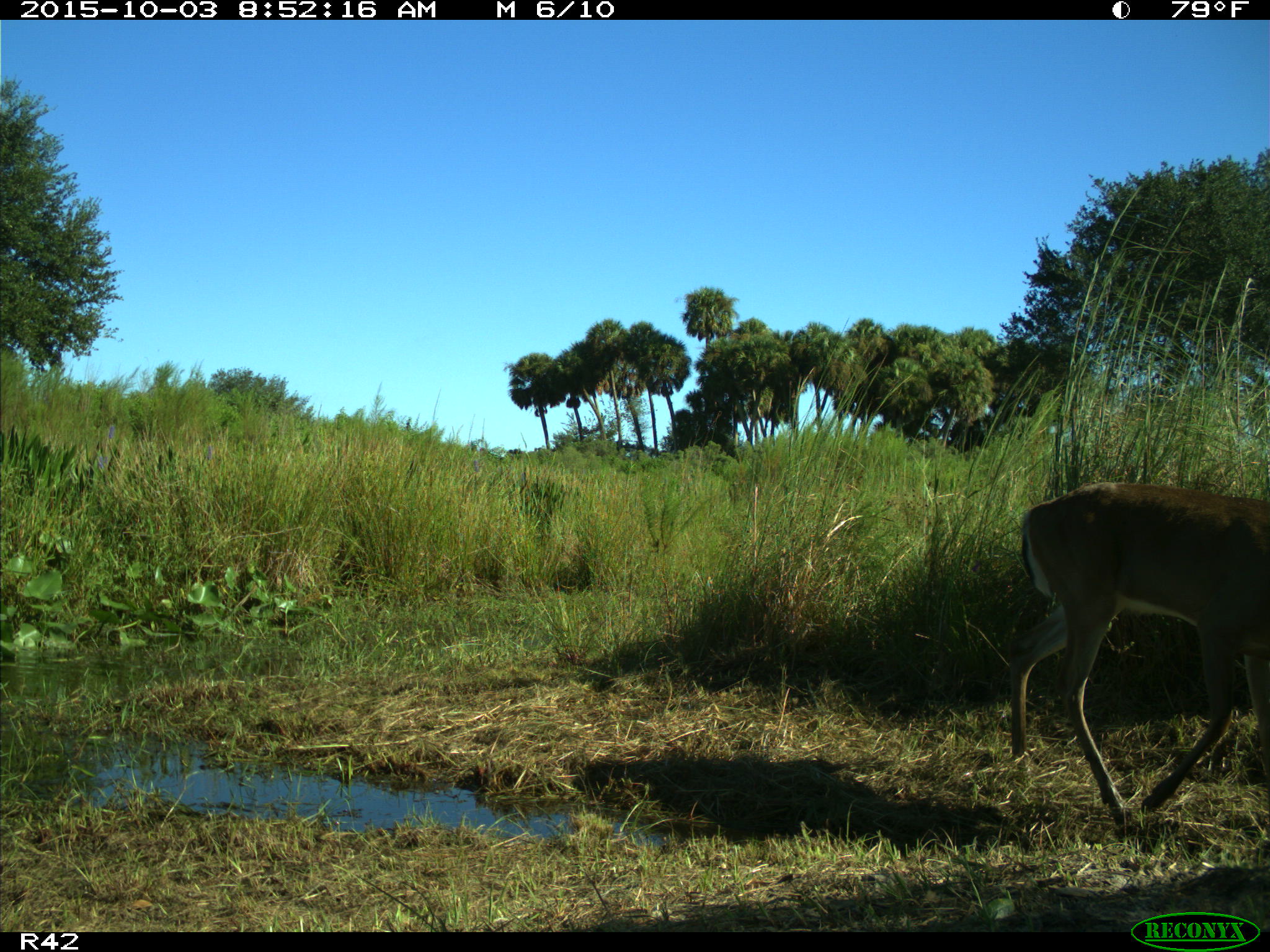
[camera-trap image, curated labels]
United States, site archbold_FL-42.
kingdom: Animalia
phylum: Chordata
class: Mammalia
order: Artiodactyla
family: Cervidae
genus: Odocoileus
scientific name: Odocoileus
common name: deer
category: unidentified deer